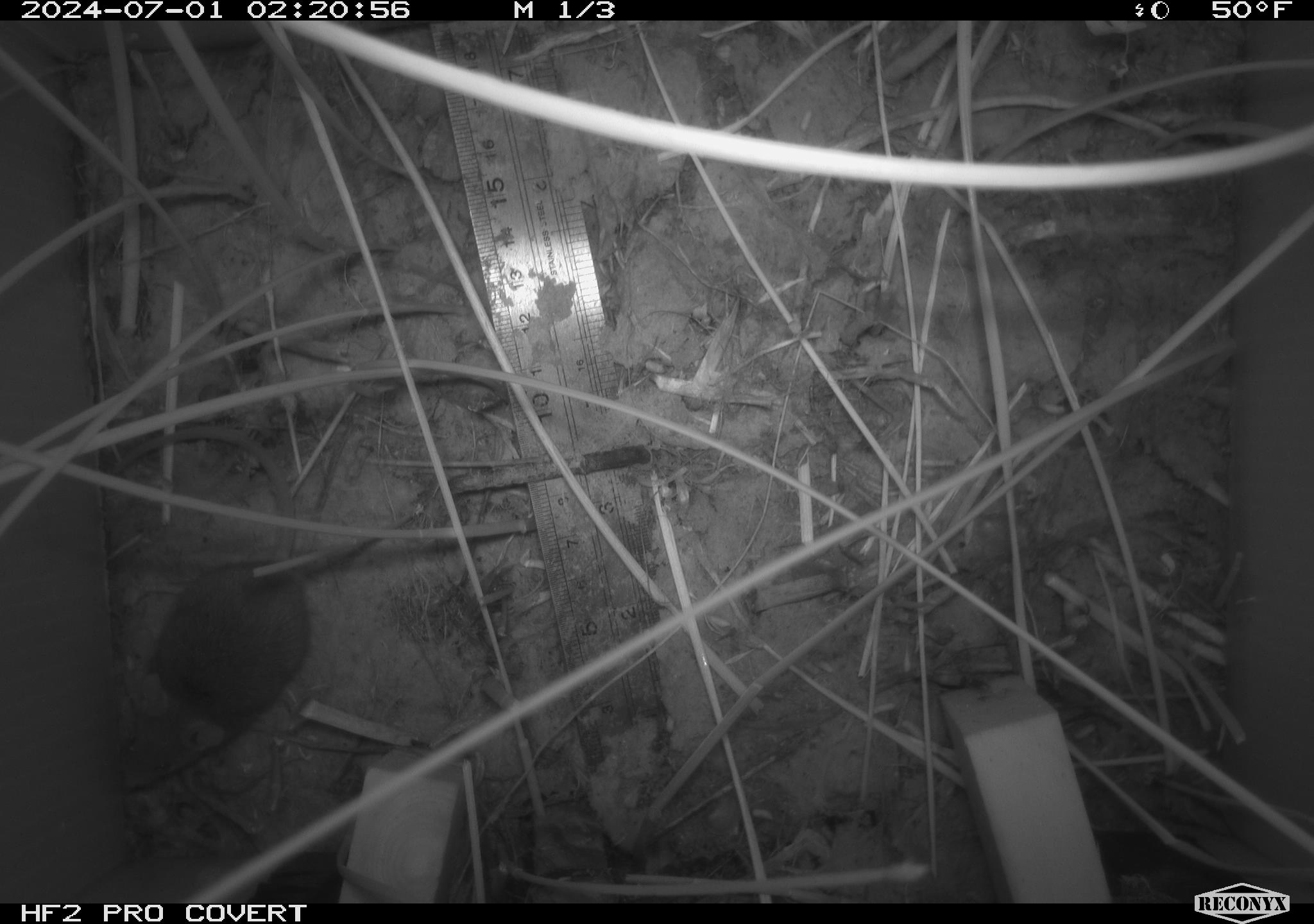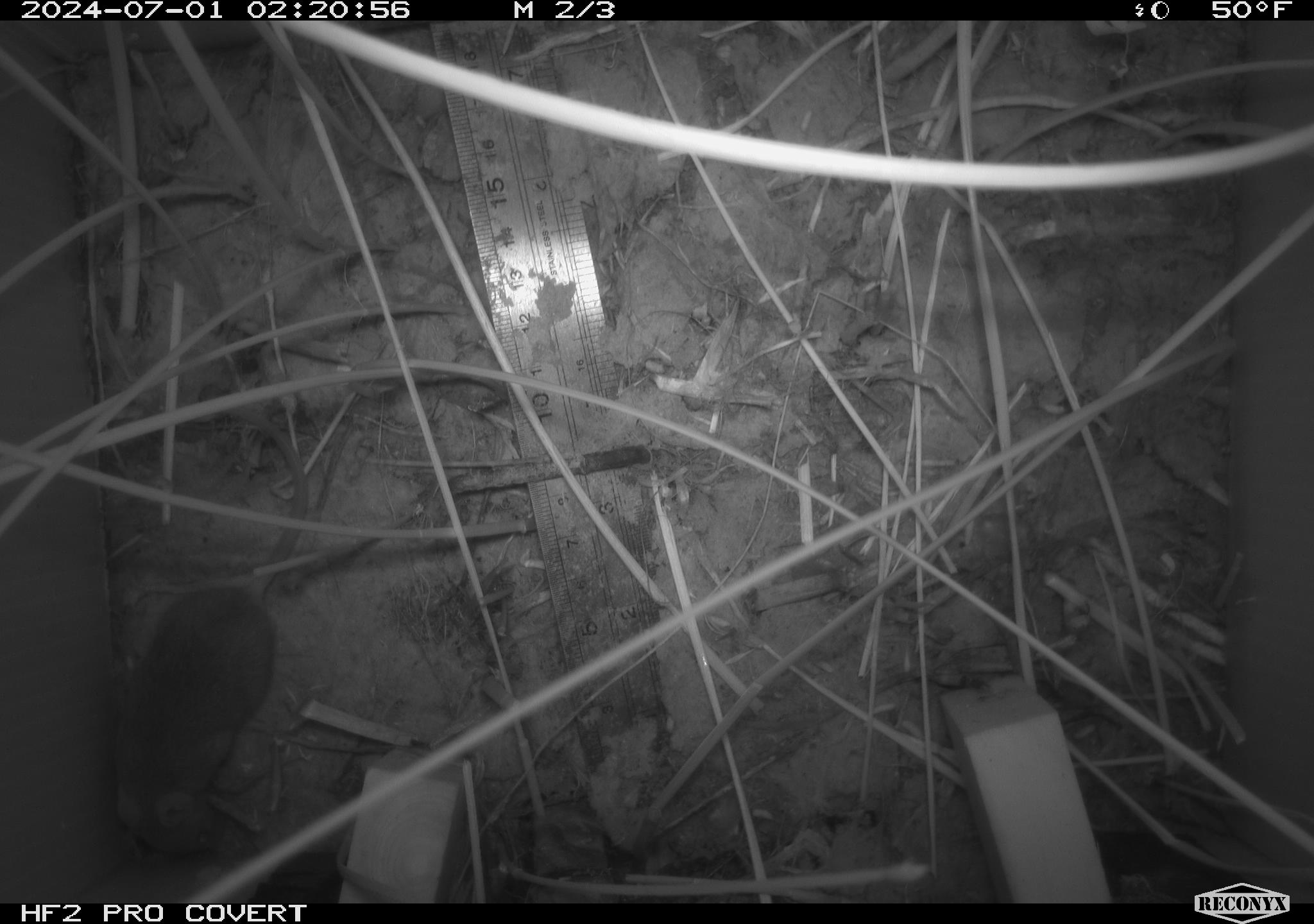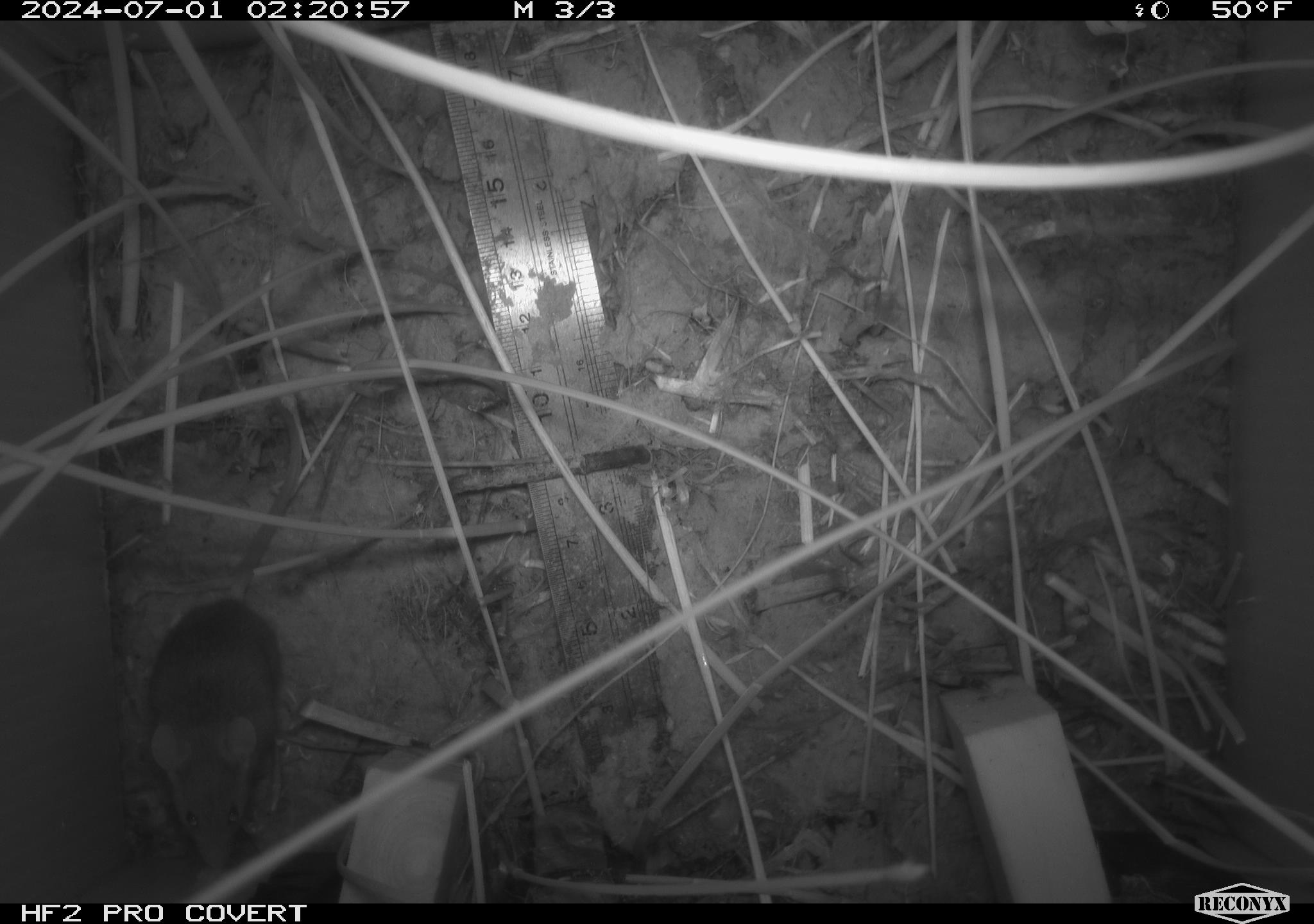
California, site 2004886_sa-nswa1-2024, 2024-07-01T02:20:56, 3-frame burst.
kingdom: Animalia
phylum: Chordata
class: Mammalia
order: Rodentia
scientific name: Rodentia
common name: rodent